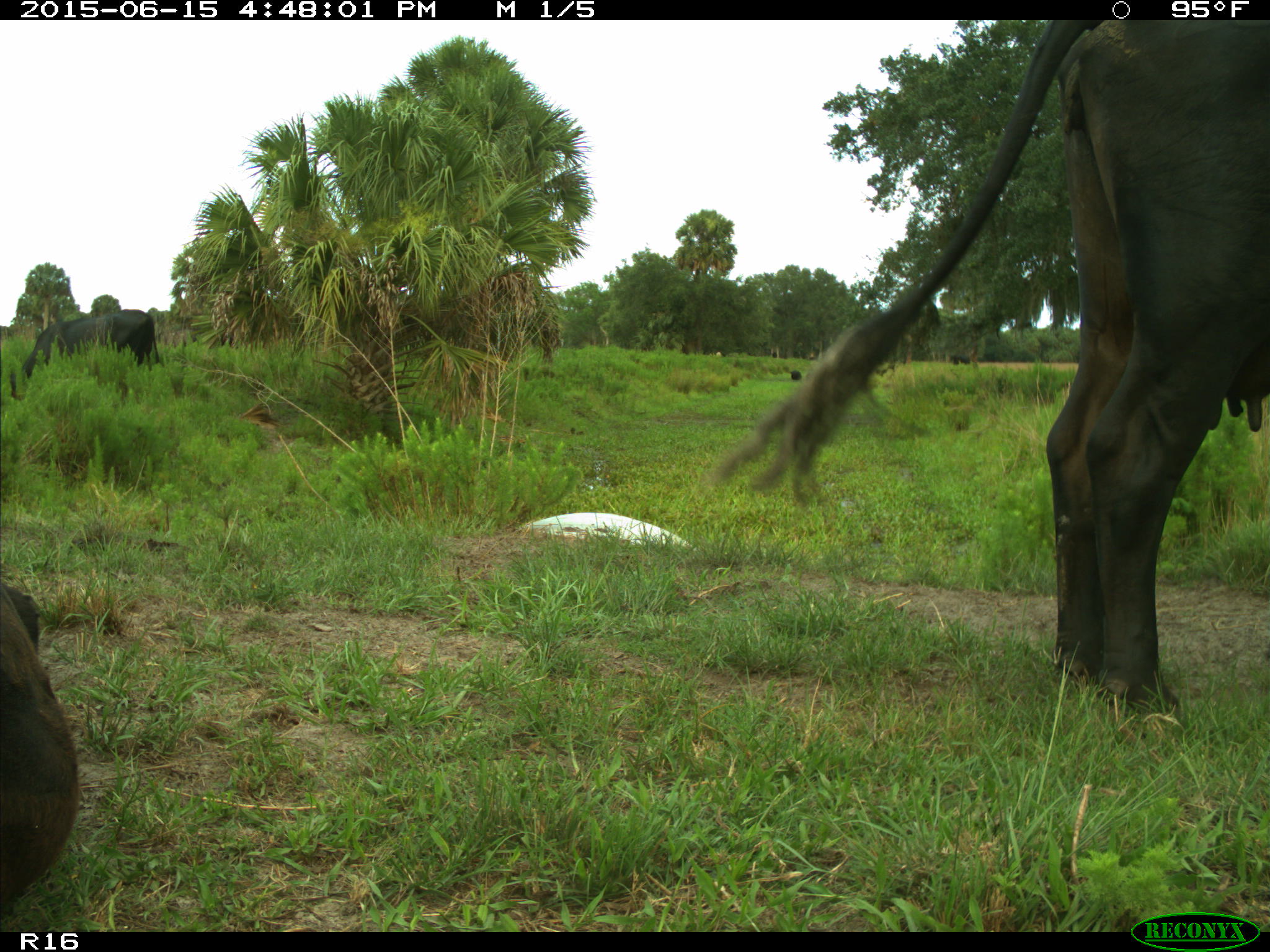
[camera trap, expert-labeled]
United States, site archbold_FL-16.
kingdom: Animalia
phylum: Chordata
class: Mammalia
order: Artiodactyla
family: Bovidae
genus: Bos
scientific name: Bos taurus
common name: domestic cow